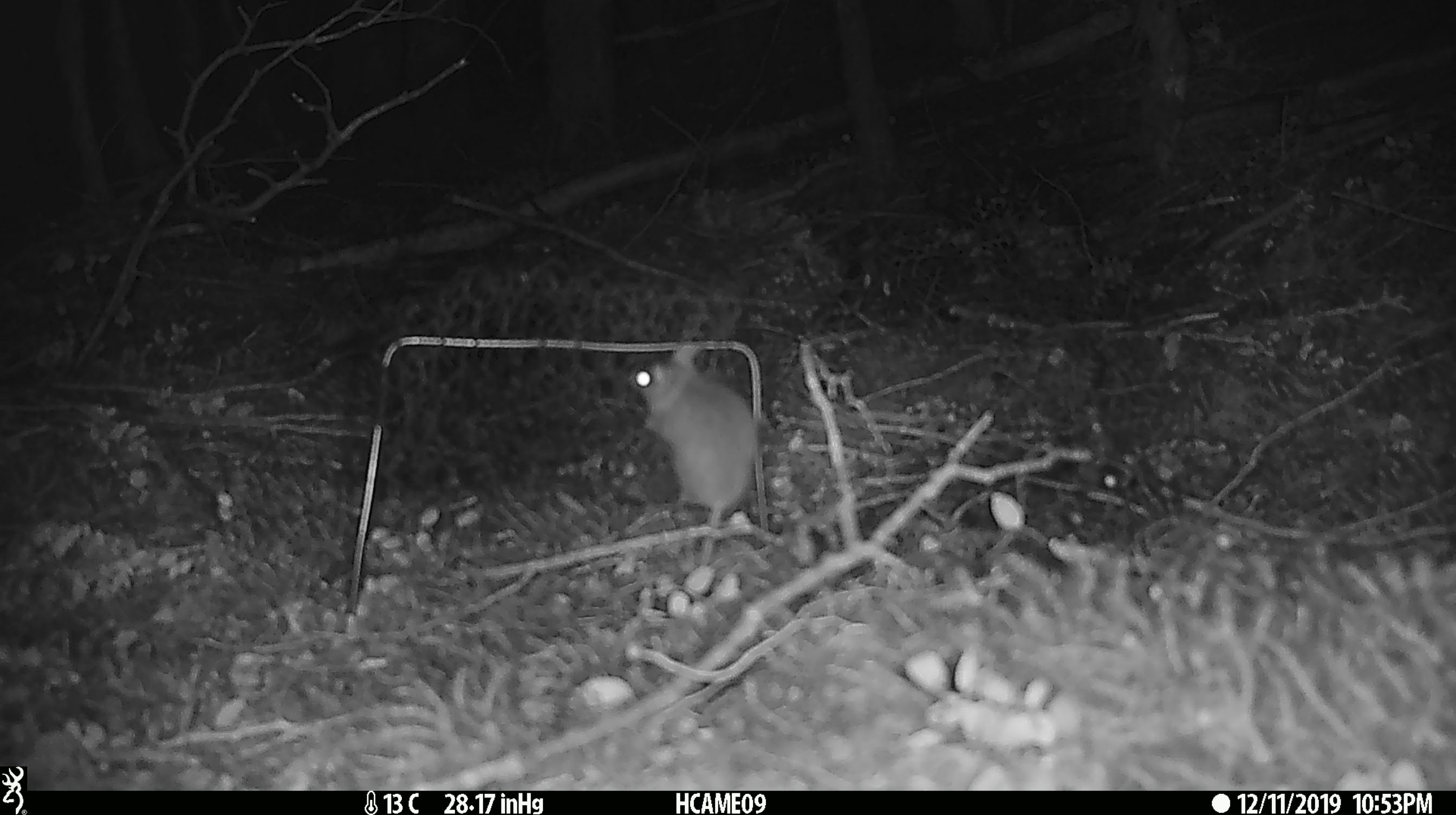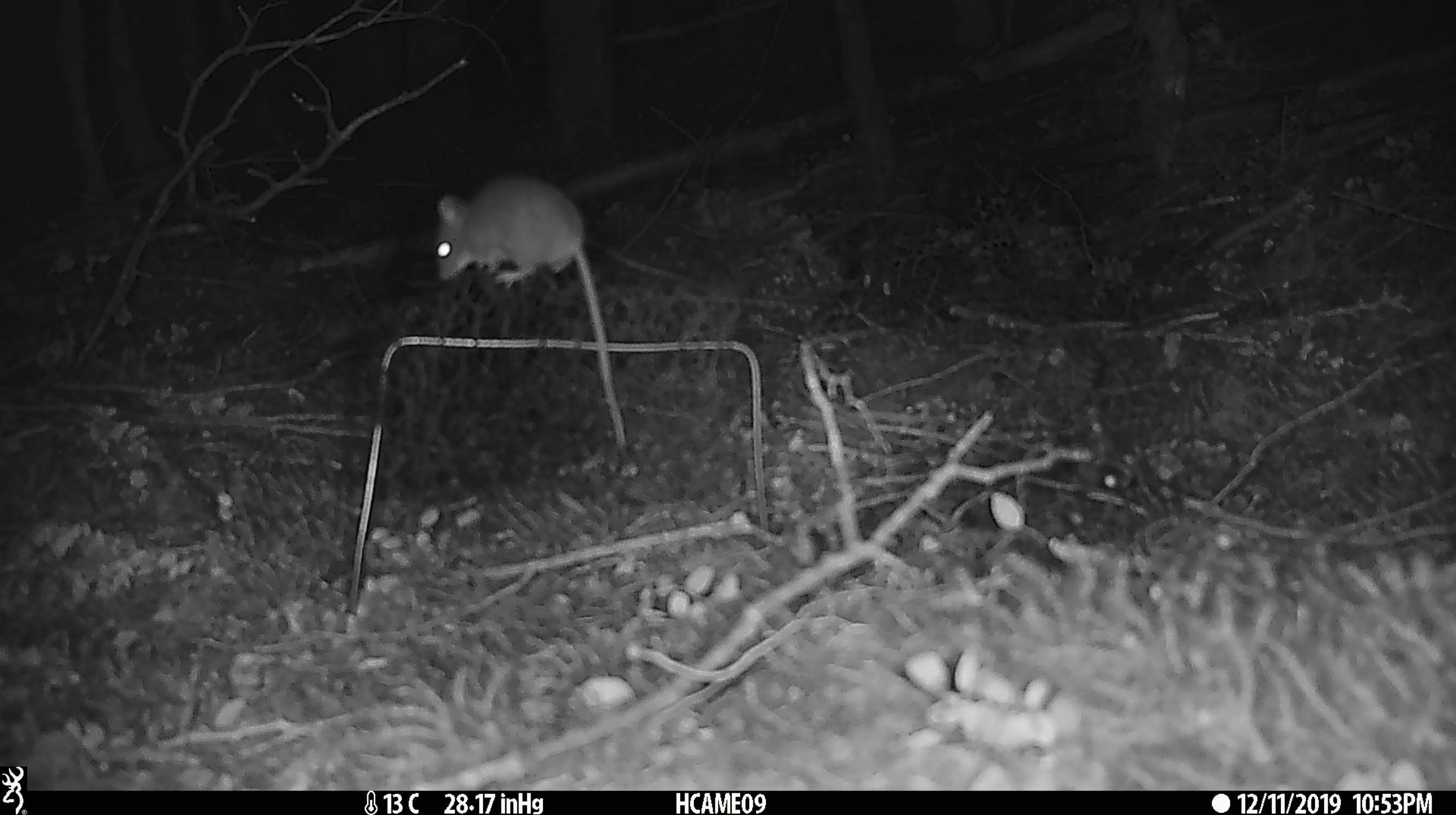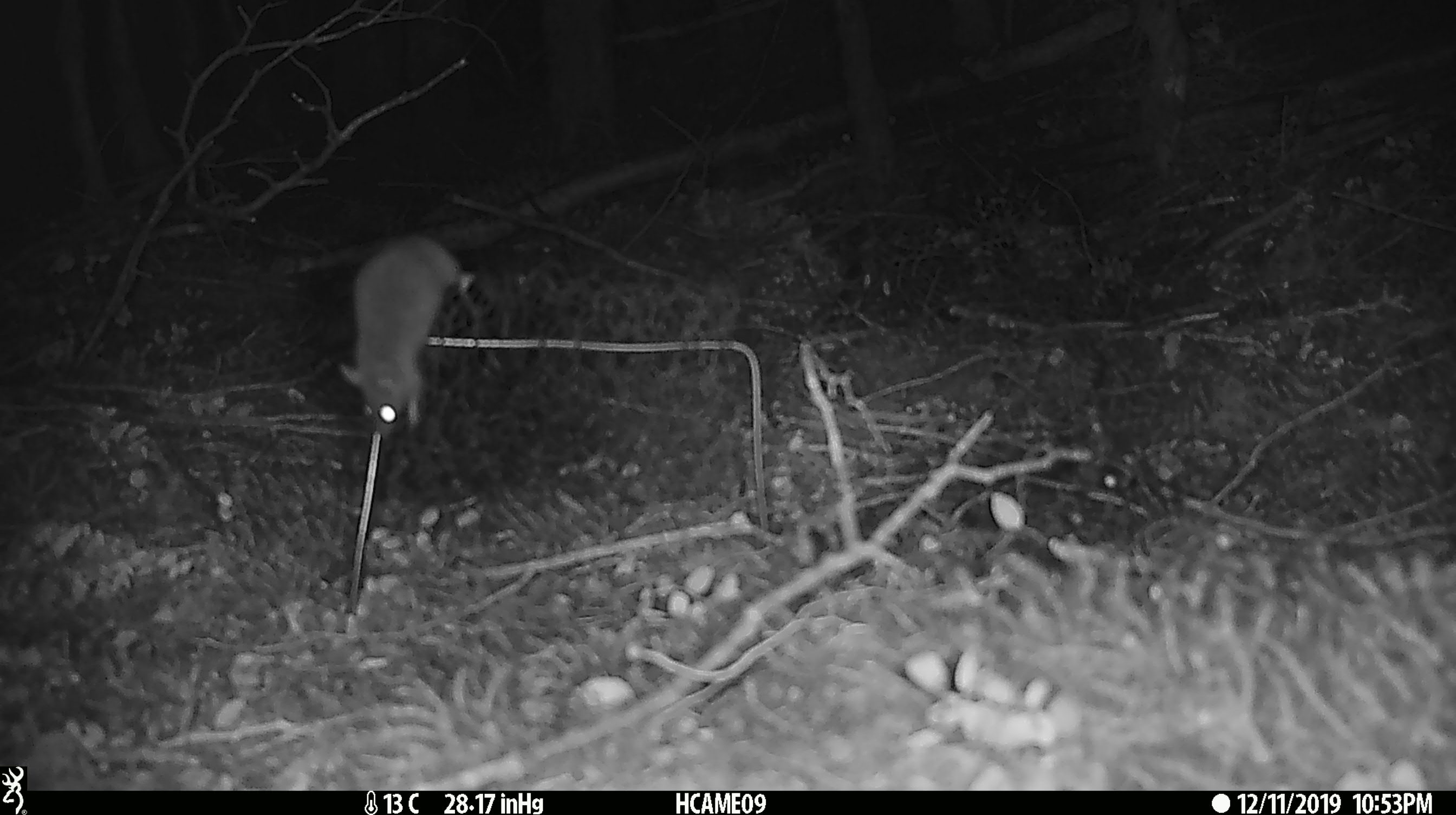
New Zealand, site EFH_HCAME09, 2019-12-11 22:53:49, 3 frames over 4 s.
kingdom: Animalia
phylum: Chordata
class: Mammalia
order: Rodentia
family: Muridae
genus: Mus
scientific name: Mus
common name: mouse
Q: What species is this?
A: Mouse (Mus).